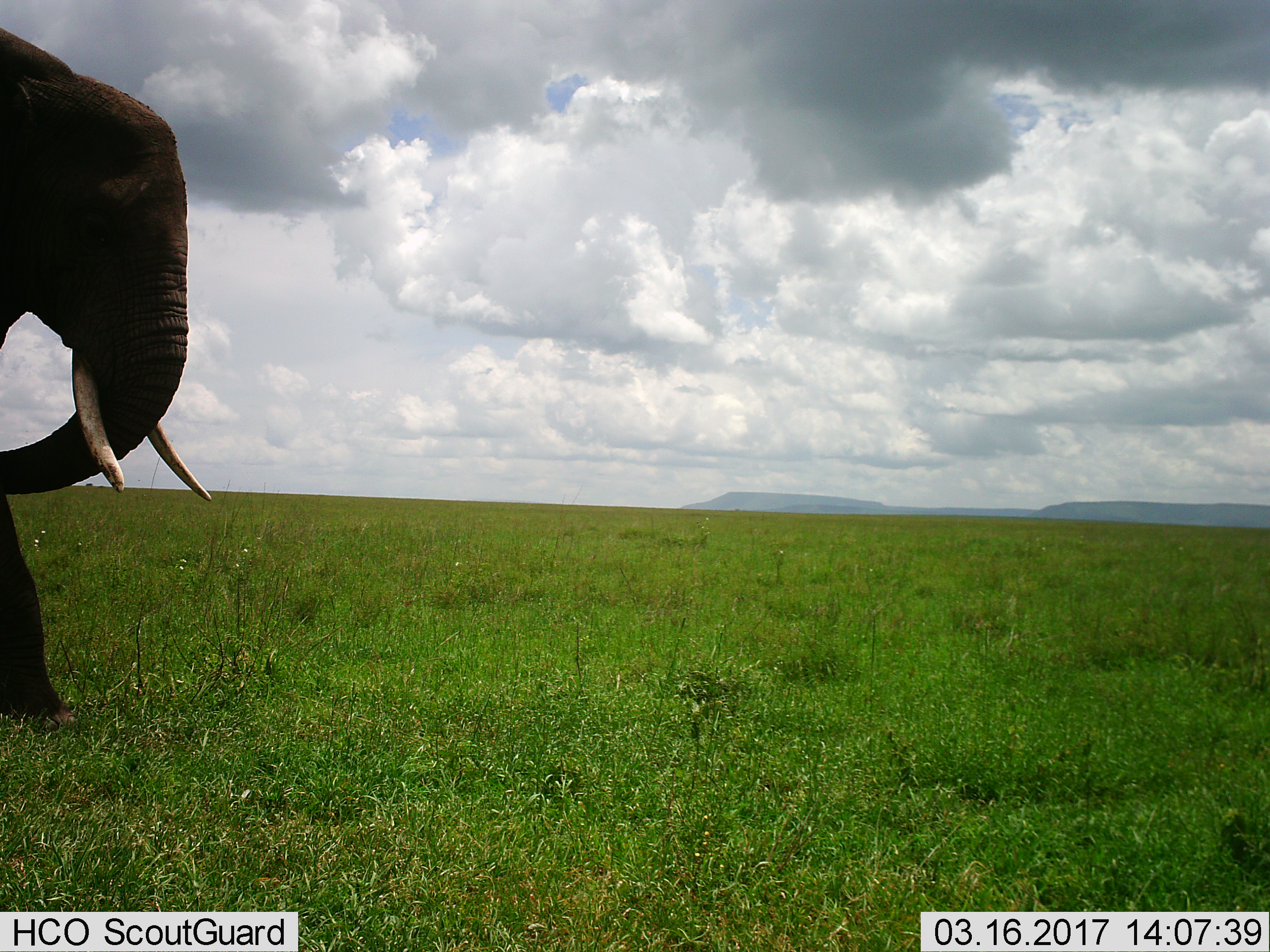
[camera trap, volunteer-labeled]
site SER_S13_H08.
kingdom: Animalia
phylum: Chordata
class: Mammalia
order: Proboscidea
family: Elephantidae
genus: Loxodonta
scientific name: Loxodonta africana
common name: african bush elephant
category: elephant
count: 1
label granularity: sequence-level